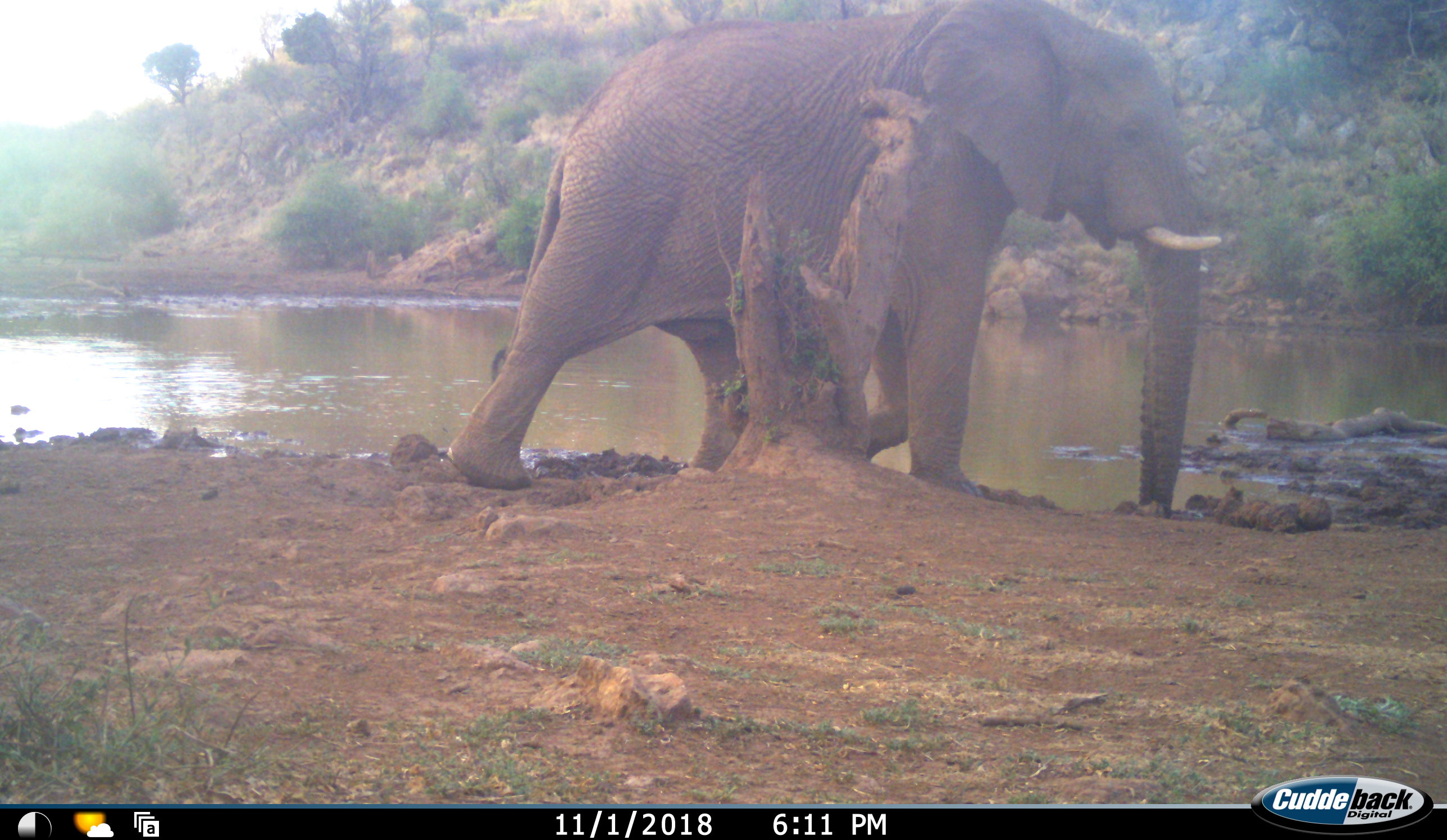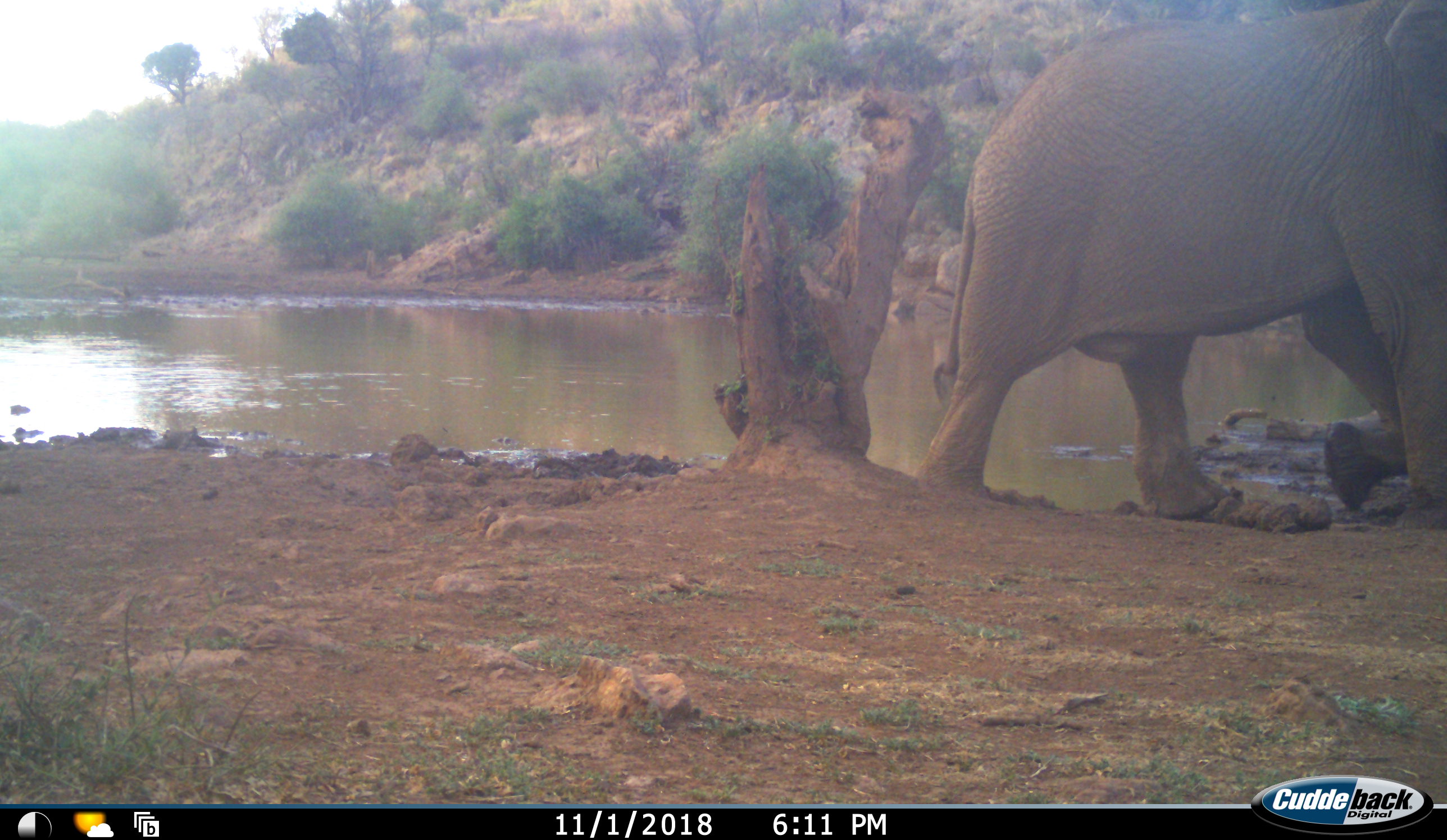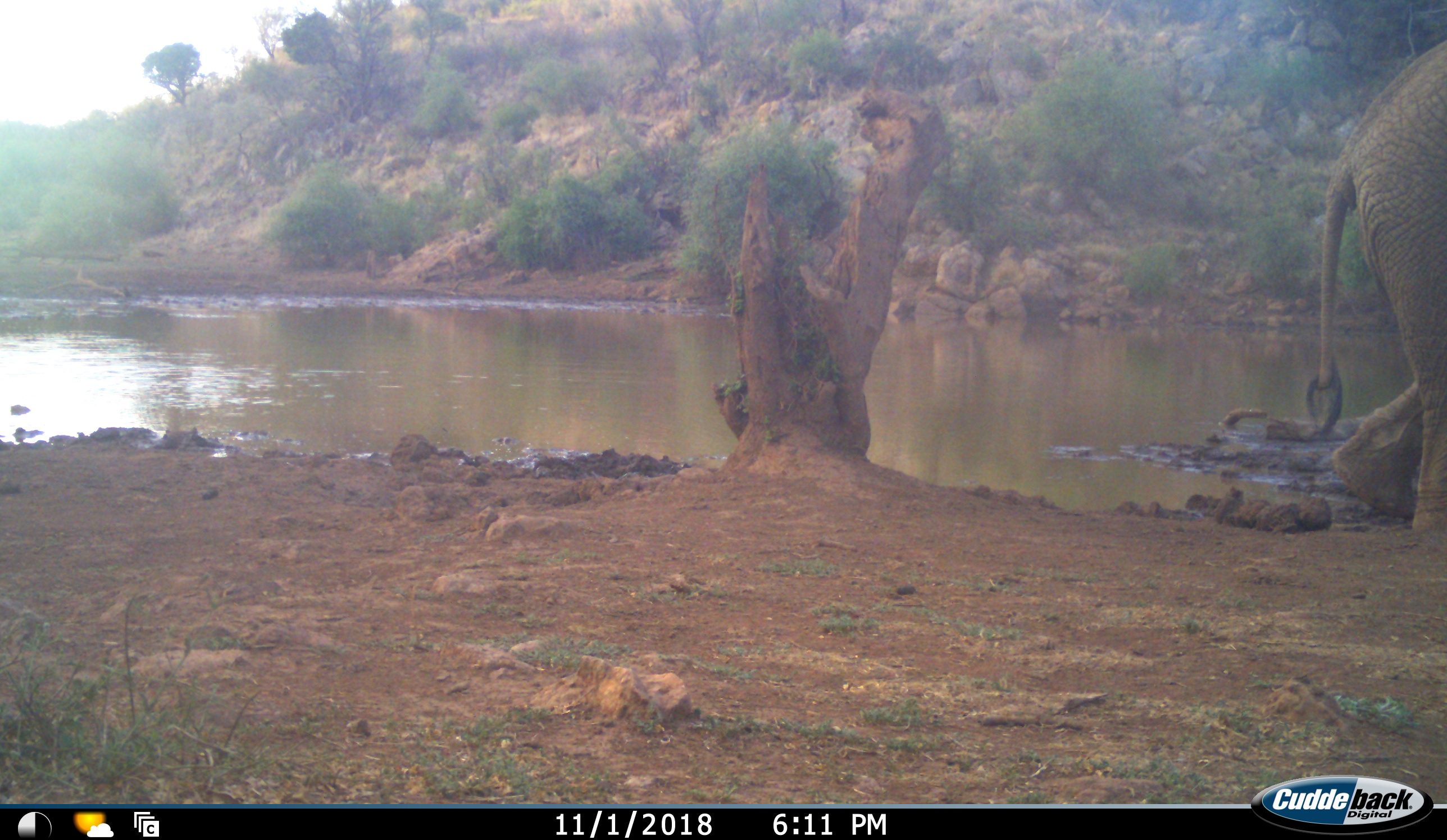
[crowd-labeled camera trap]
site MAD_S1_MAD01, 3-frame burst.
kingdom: Animalia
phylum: Chordata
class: Mammalia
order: Proboscidea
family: Elephantidae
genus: Loxodonta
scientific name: Loxodonta africana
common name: african bush elephant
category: elephant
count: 1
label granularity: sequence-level